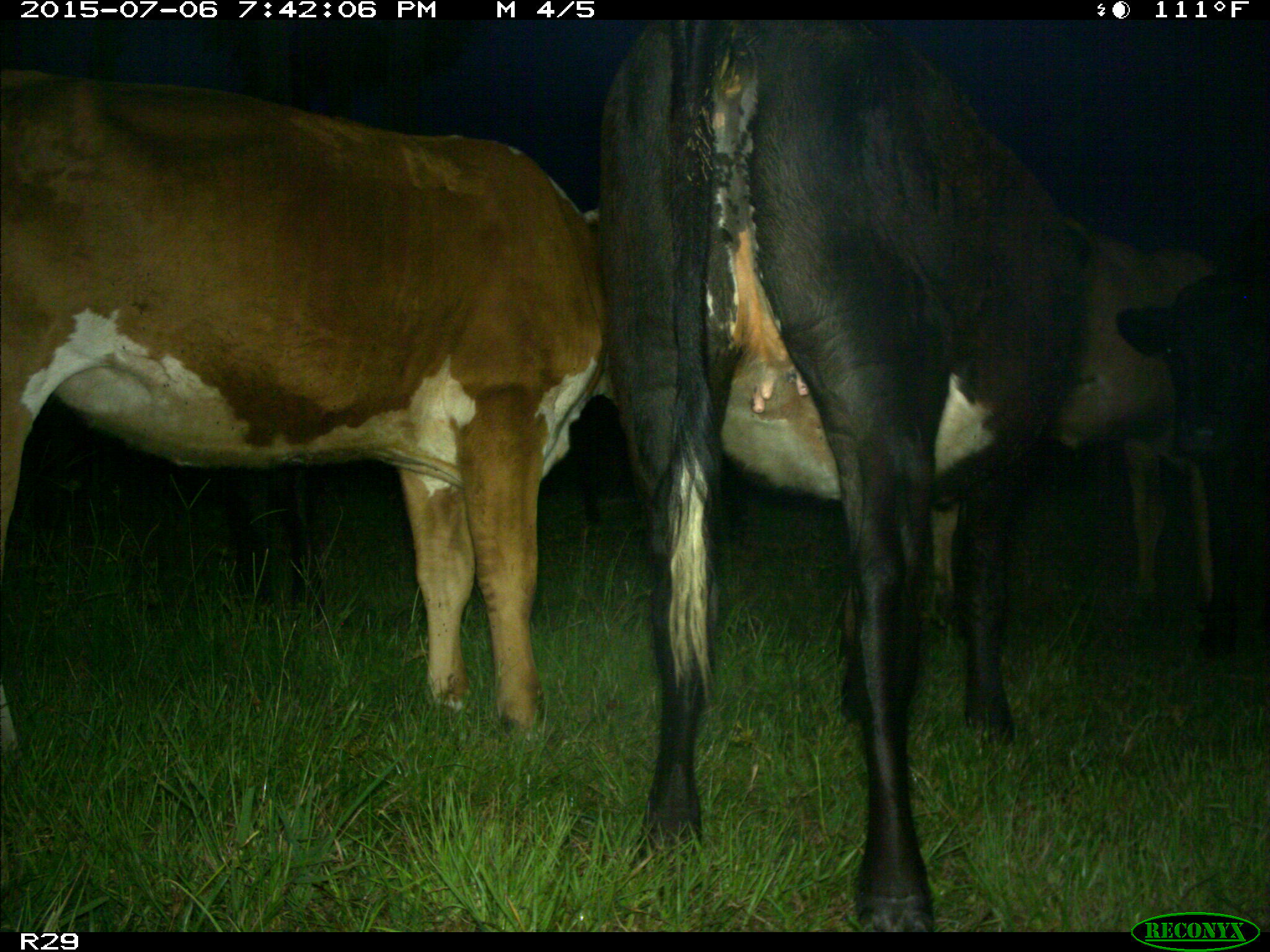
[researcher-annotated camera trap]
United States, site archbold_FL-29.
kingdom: Animalia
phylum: Chordata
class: Mammalia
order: Artiodactyla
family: Bovidae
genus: Bos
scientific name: Bos taurus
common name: domestic cow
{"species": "Bos taurus (domestic cow)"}